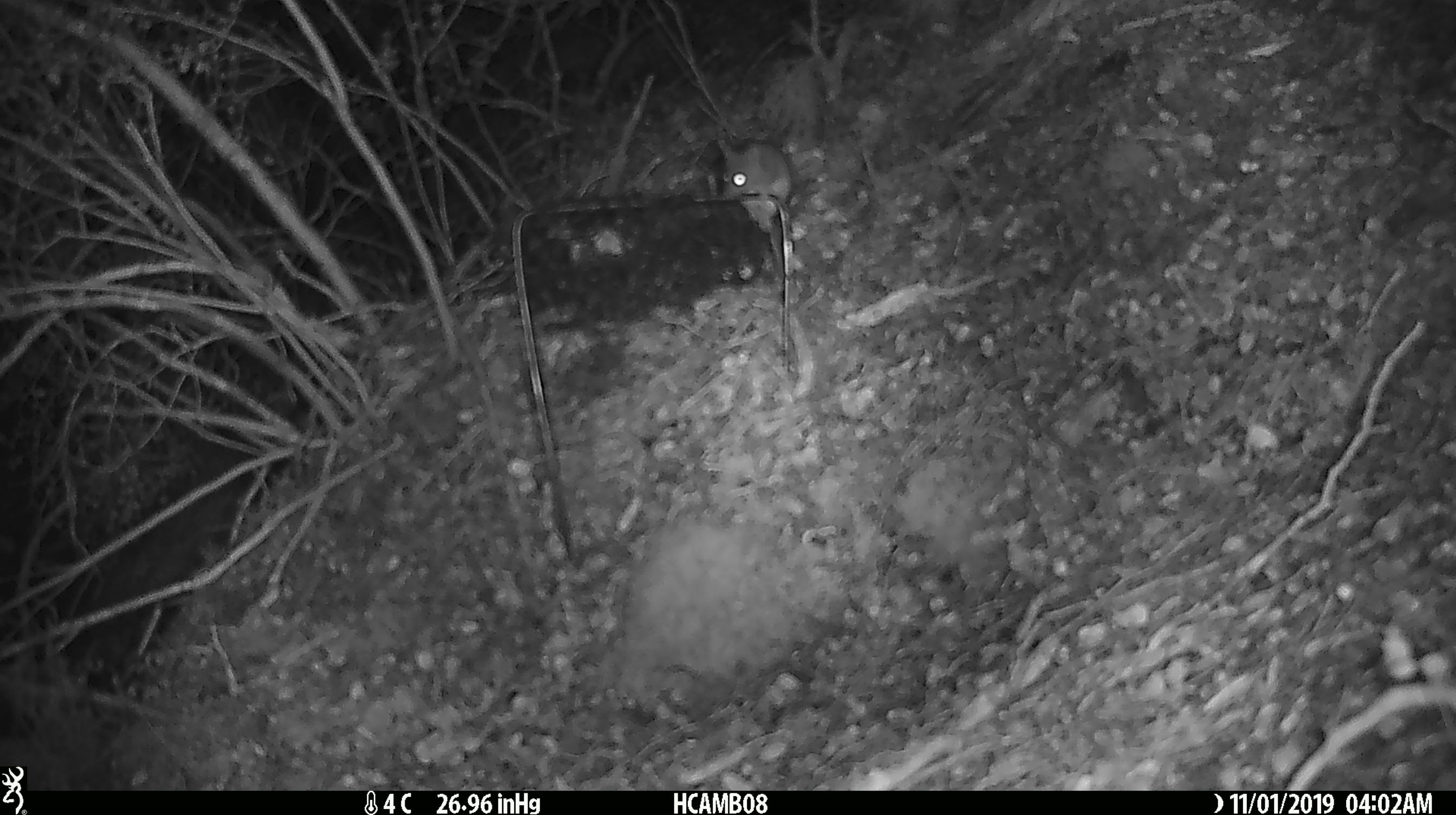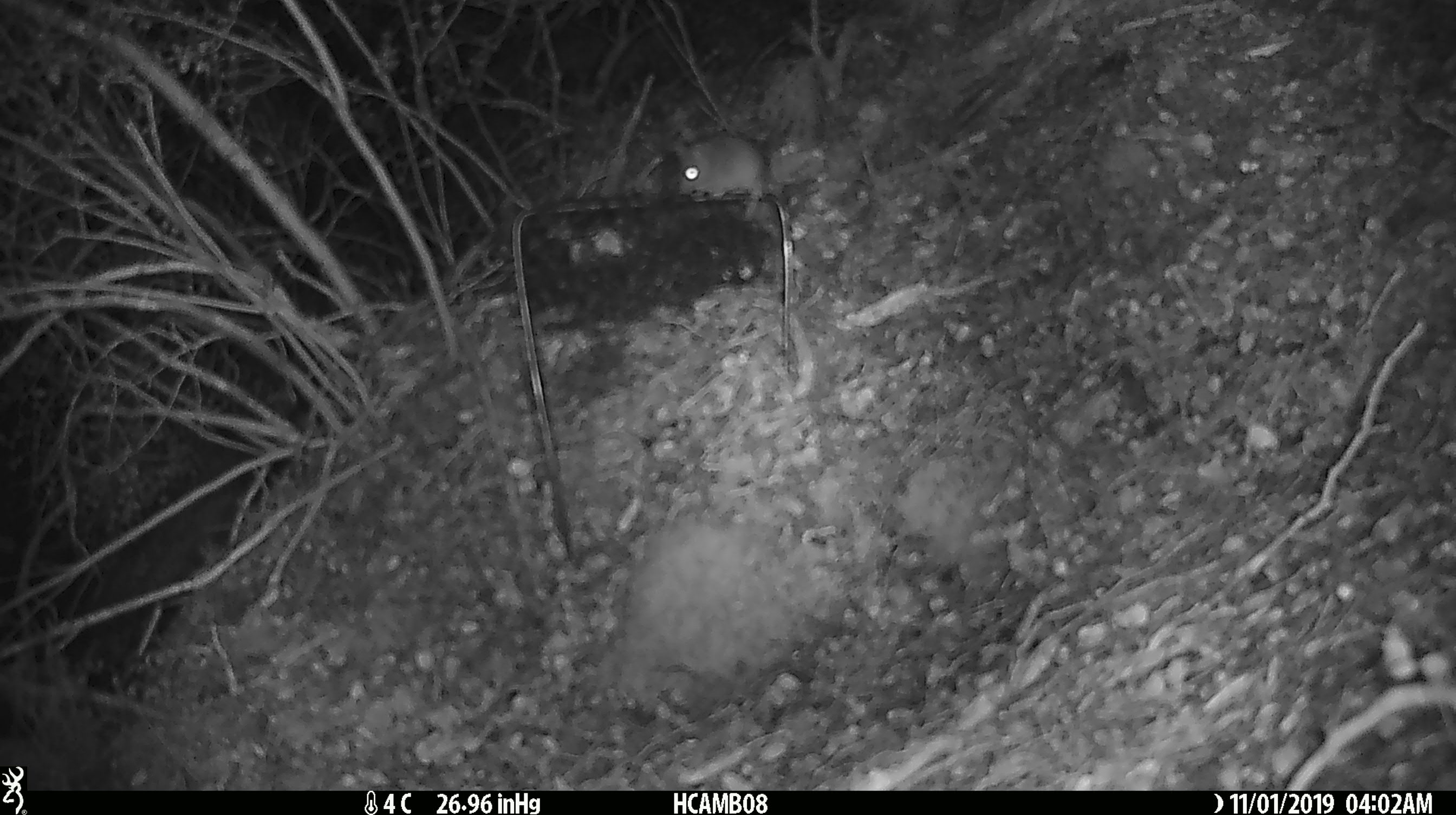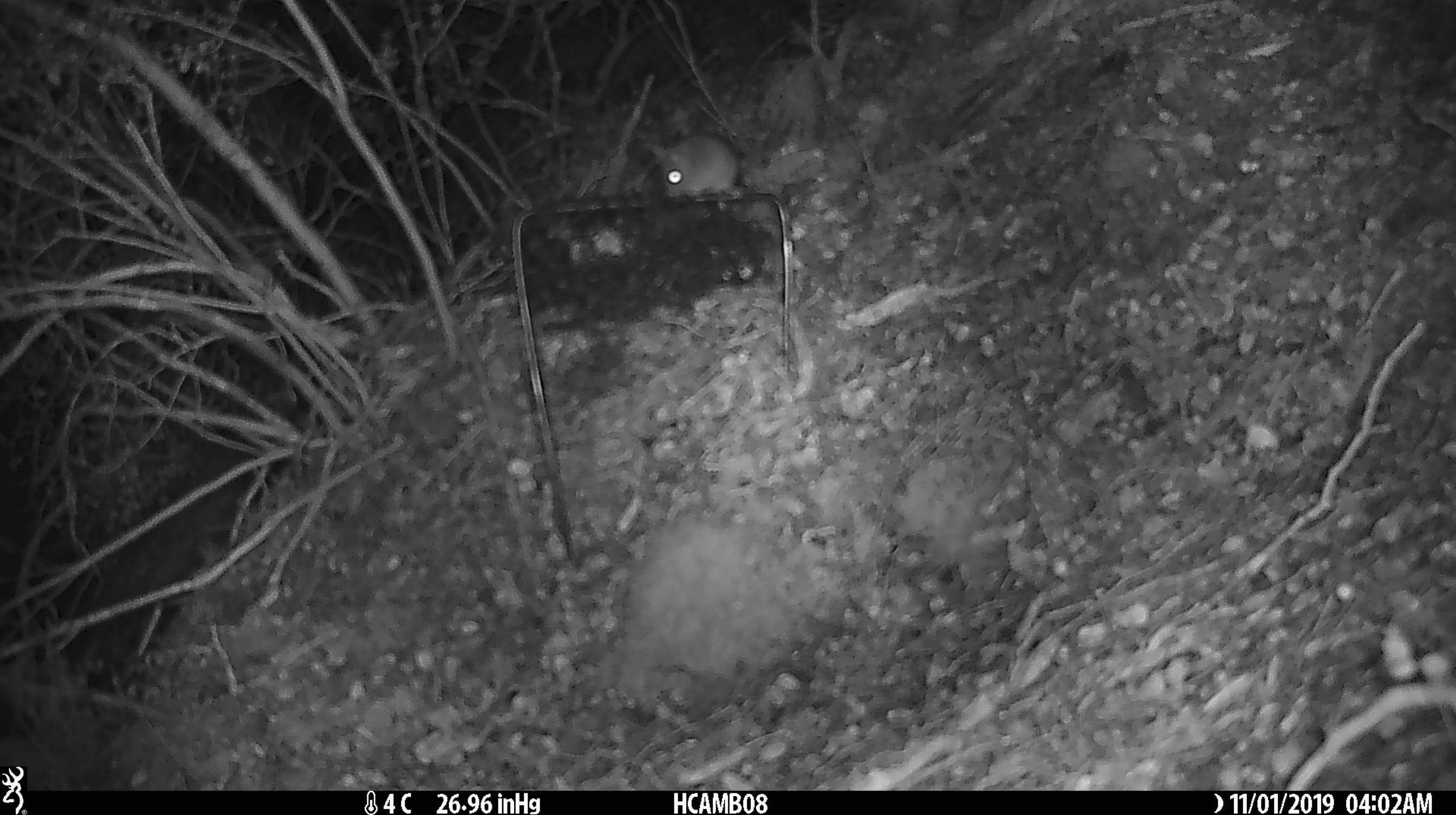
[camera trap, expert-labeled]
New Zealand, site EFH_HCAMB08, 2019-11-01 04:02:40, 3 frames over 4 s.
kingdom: Animalia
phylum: Chordata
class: Mammalia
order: Rodentia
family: Muridae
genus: Mus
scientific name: Mus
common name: mouse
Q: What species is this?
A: Mouse (Mus).